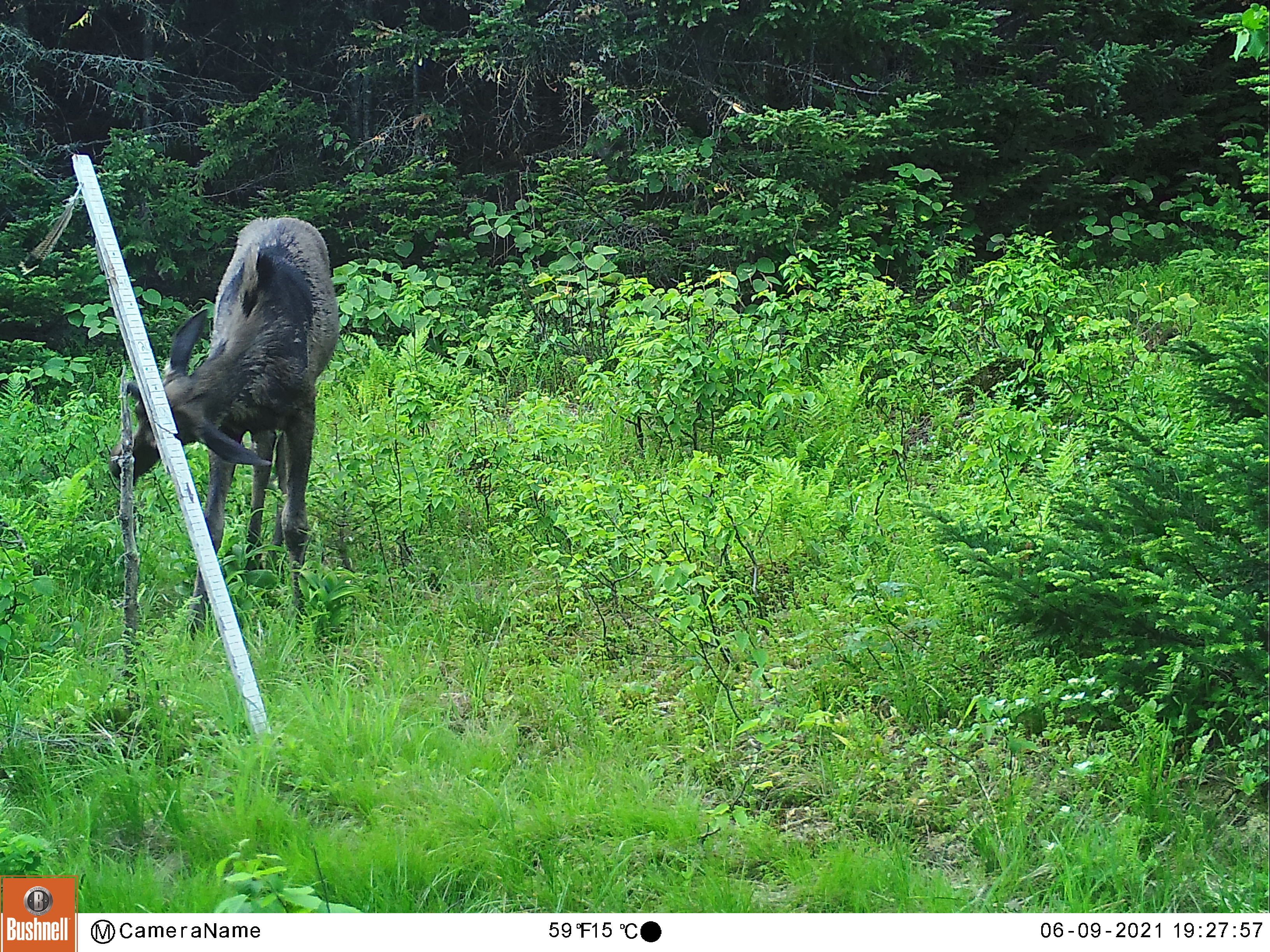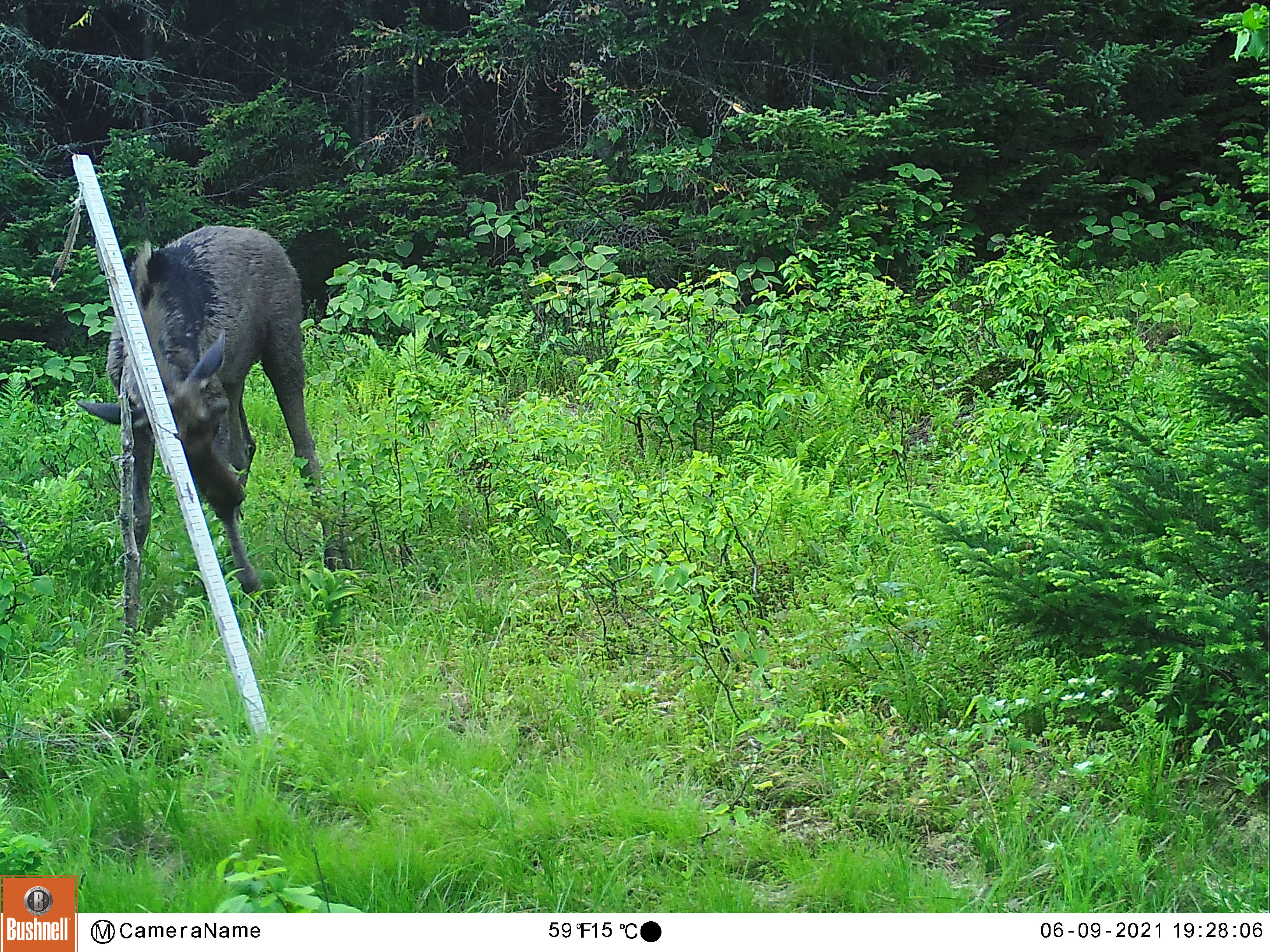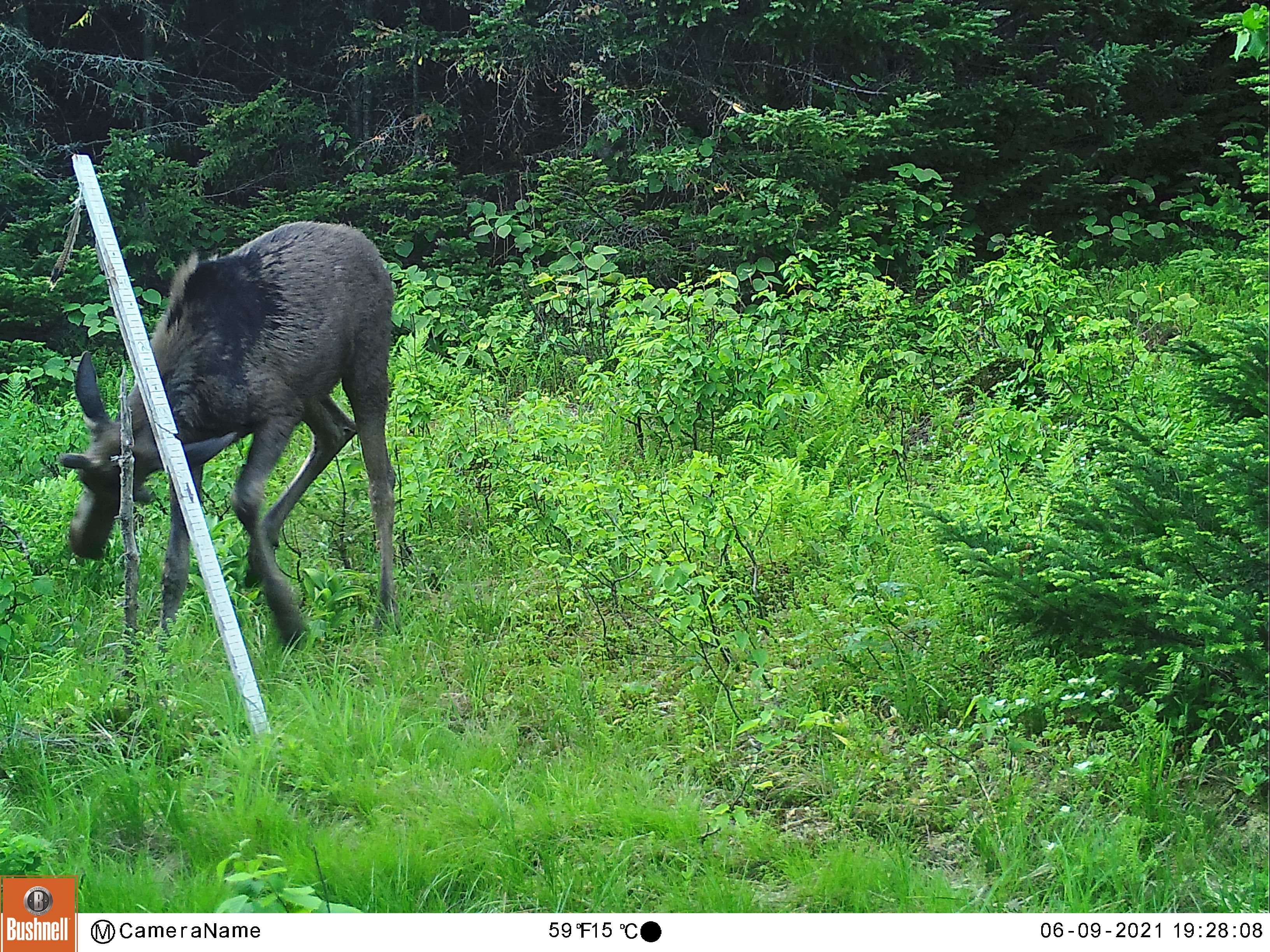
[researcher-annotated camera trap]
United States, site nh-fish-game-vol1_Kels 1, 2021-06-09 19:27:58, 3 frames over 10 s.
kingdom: Animalia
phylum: Chordata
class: Mammalia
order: Artiodactyla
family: Cervidae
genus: Alces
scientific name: Alces alces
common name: moose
Moose (Alces alces).